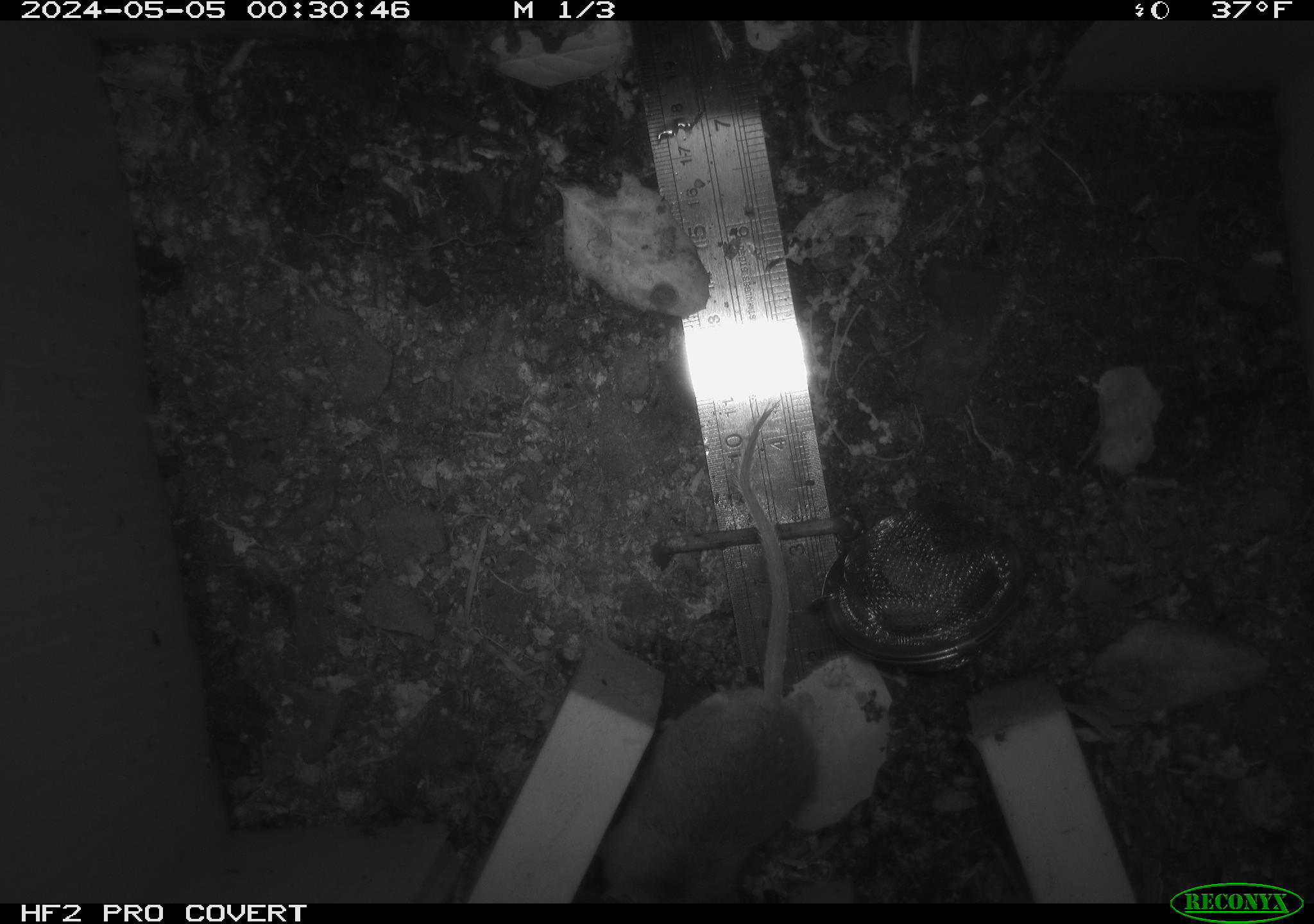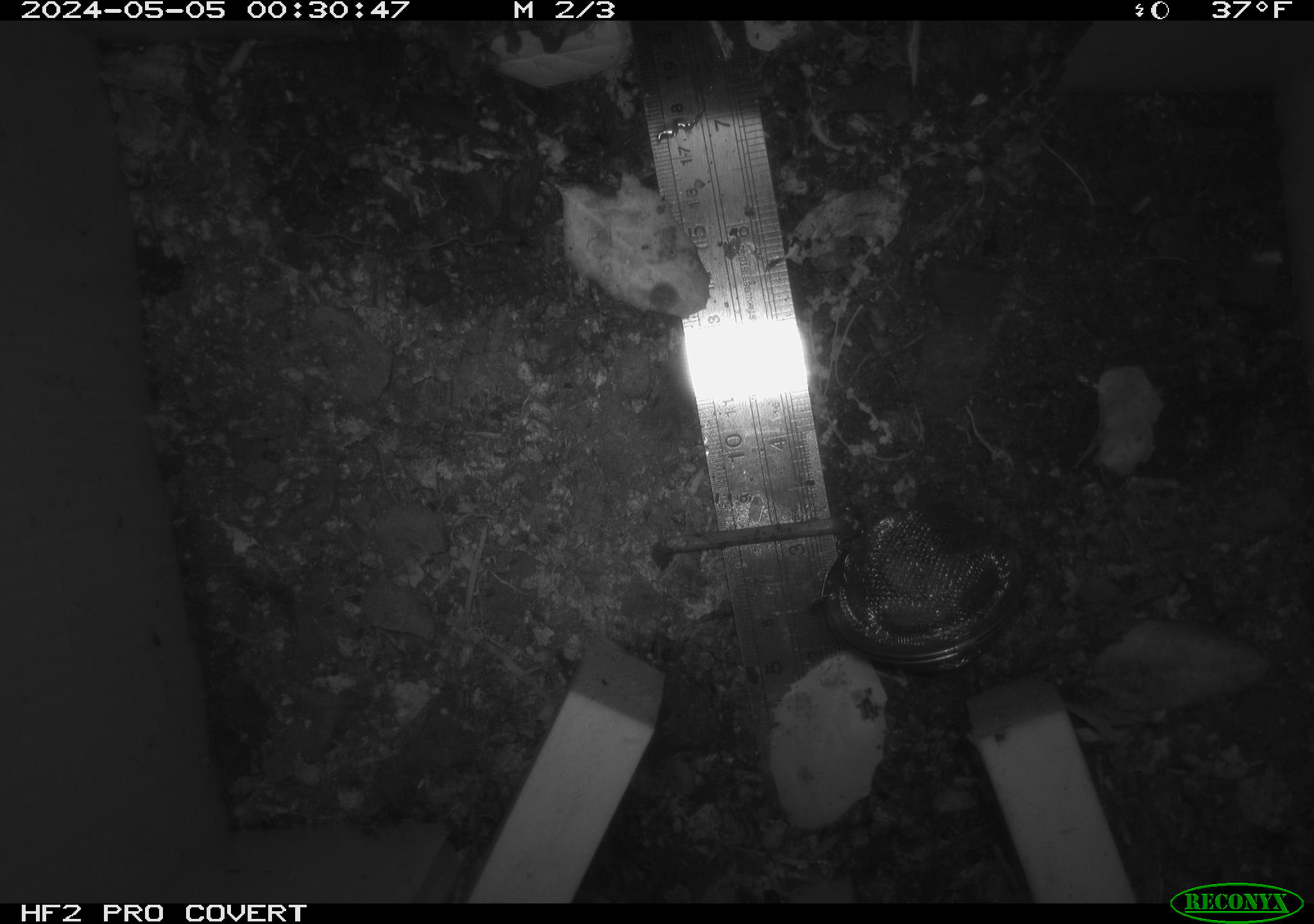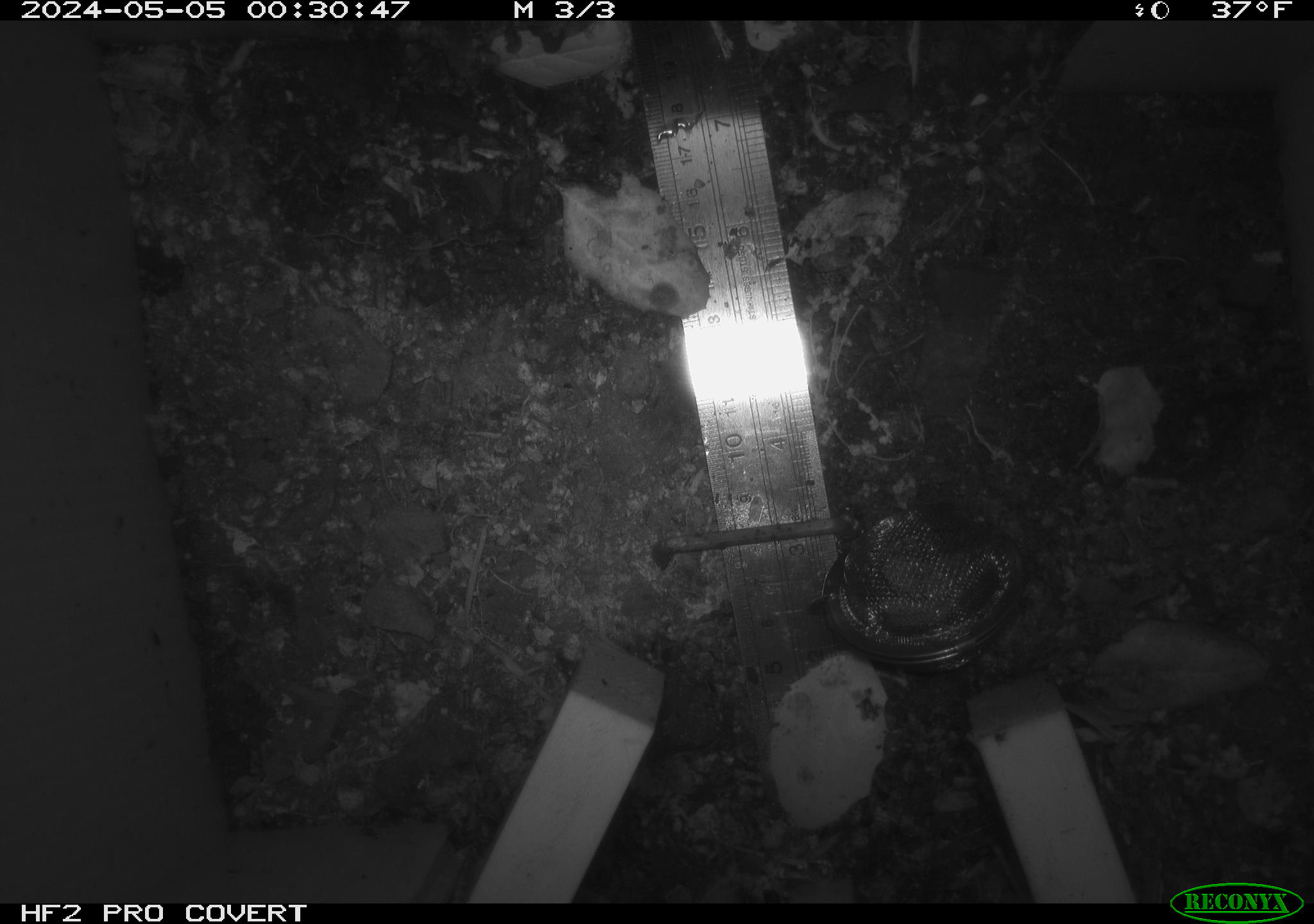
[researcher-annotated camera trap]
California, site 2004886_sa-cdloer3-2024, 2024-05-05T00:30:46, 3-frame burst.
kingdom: Animalia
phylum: Chordata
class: Mammalia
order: Rodentia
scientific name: Rodentia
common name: mouse species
Mouse species (Rodentia).